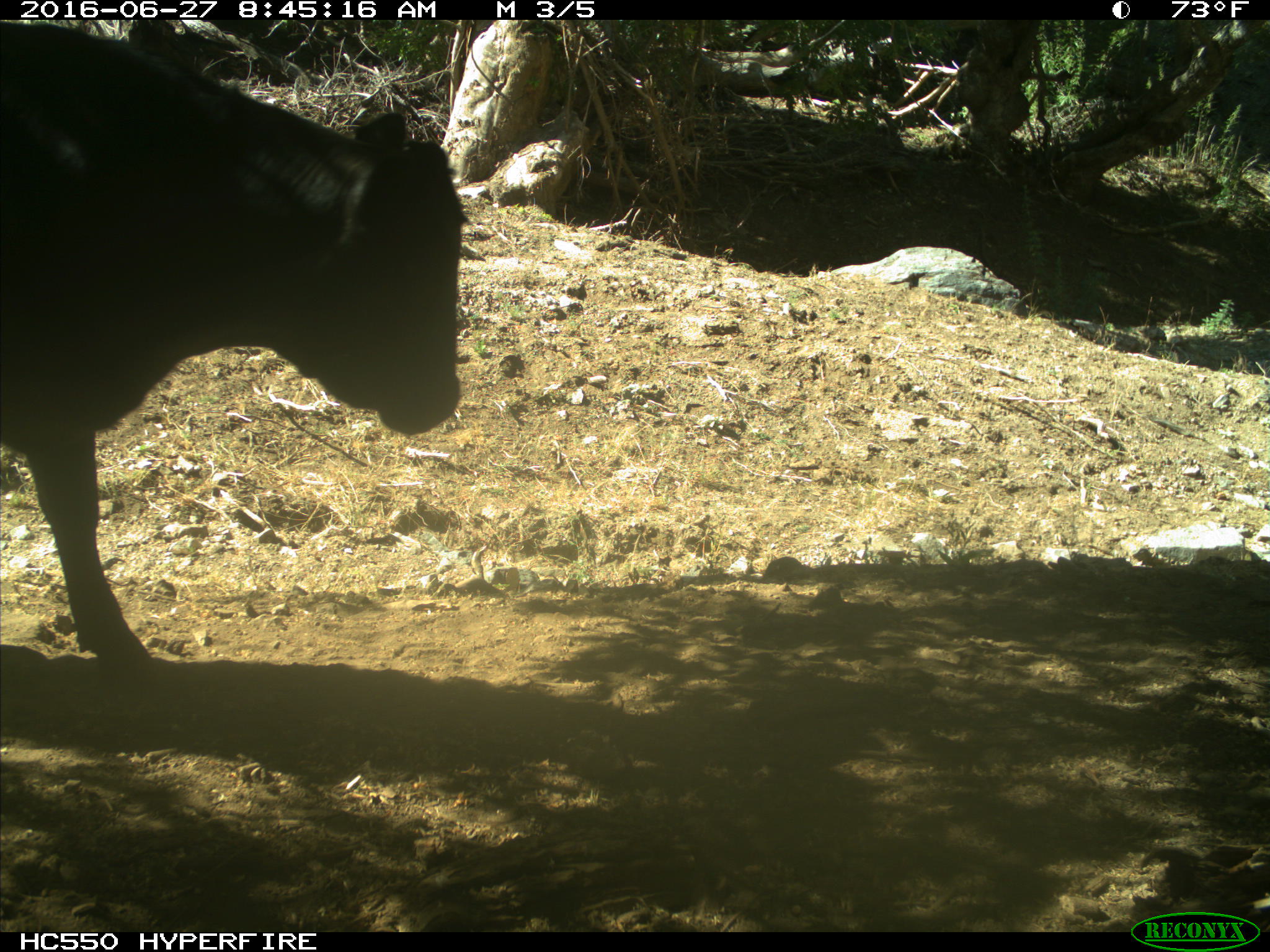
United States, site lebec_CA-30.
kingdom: Animalia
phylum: Chordata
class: Mammalia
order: Artiodactyla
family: Bovidae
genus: Bos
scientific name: Bos taurus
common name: domestic cow